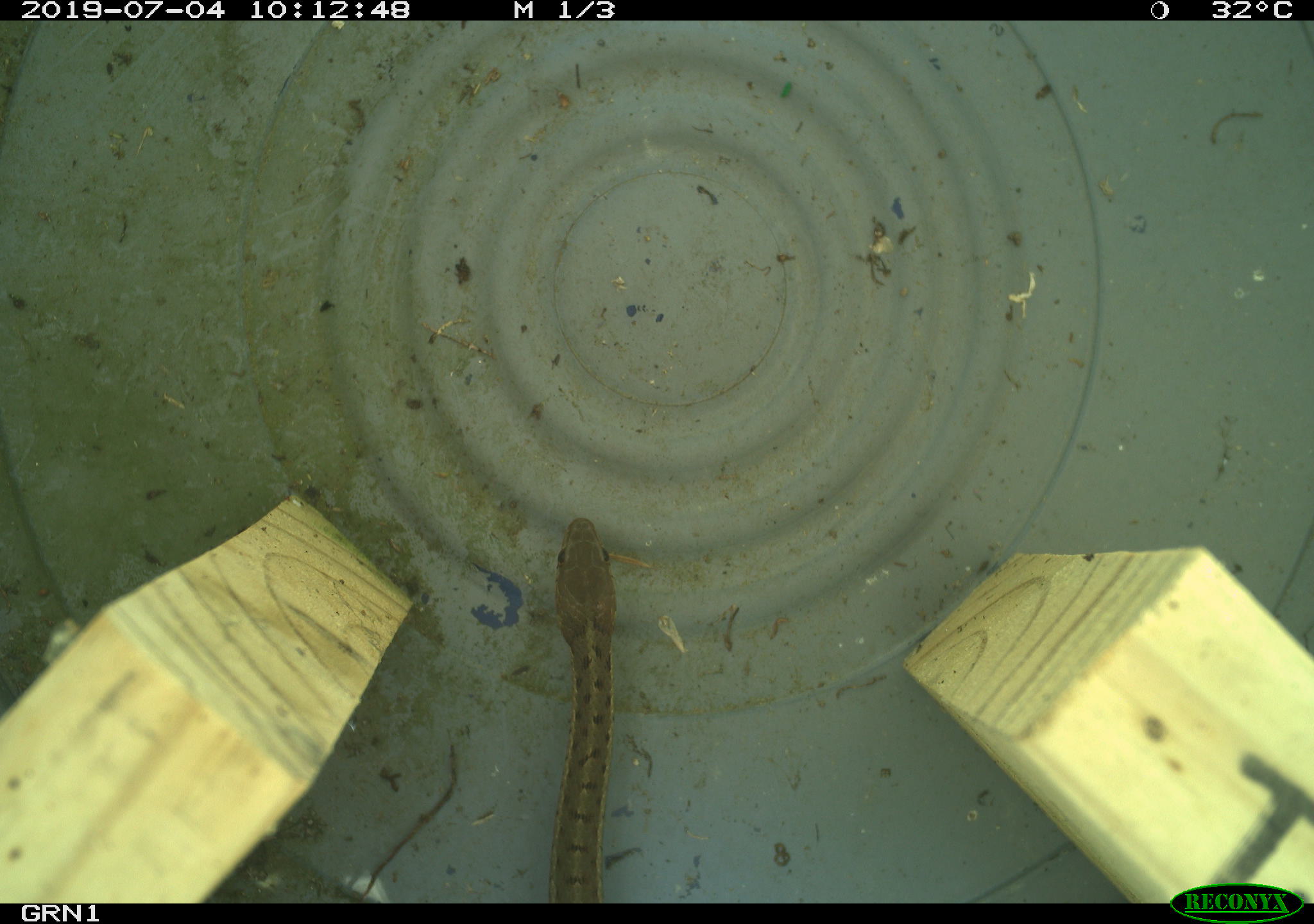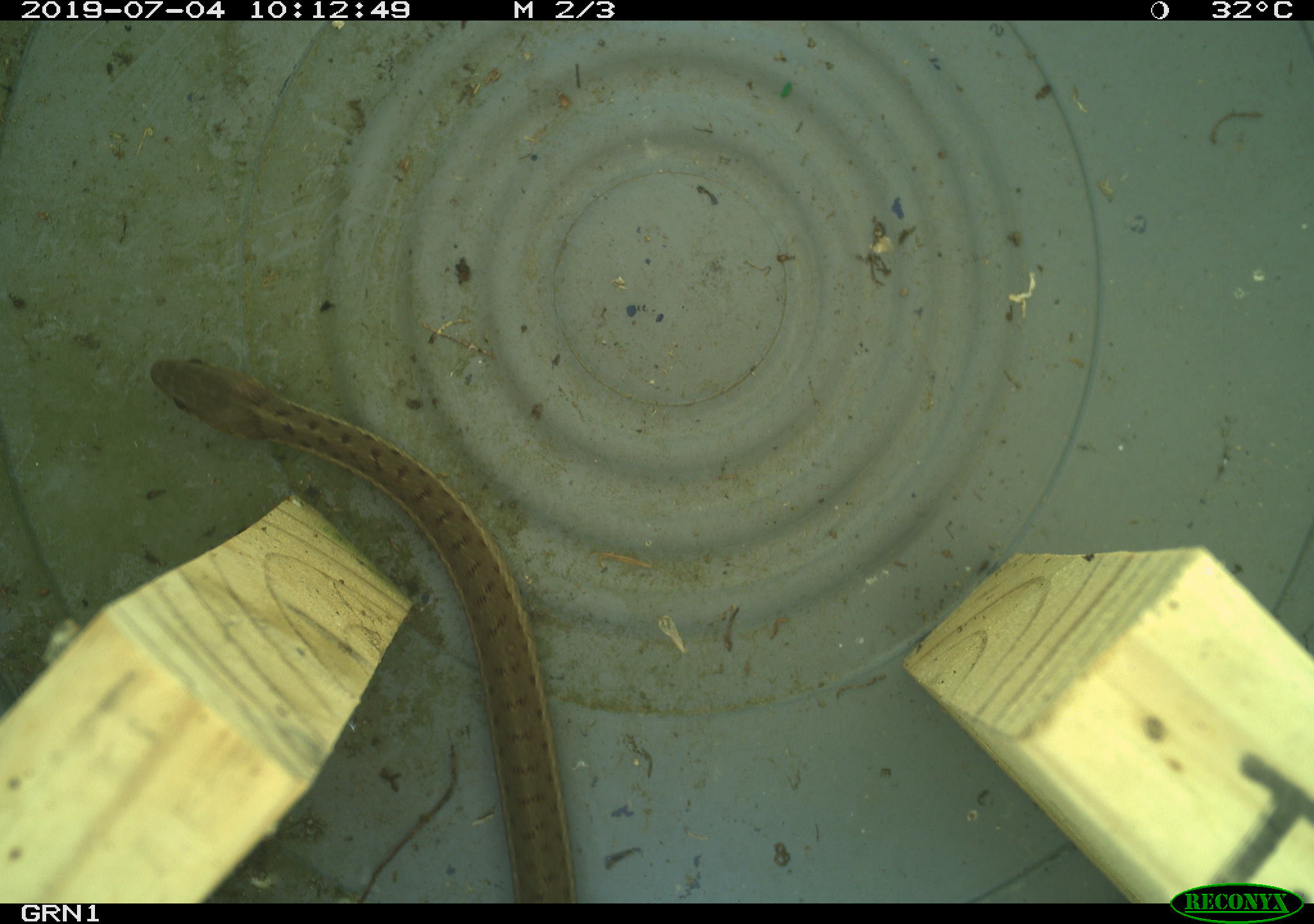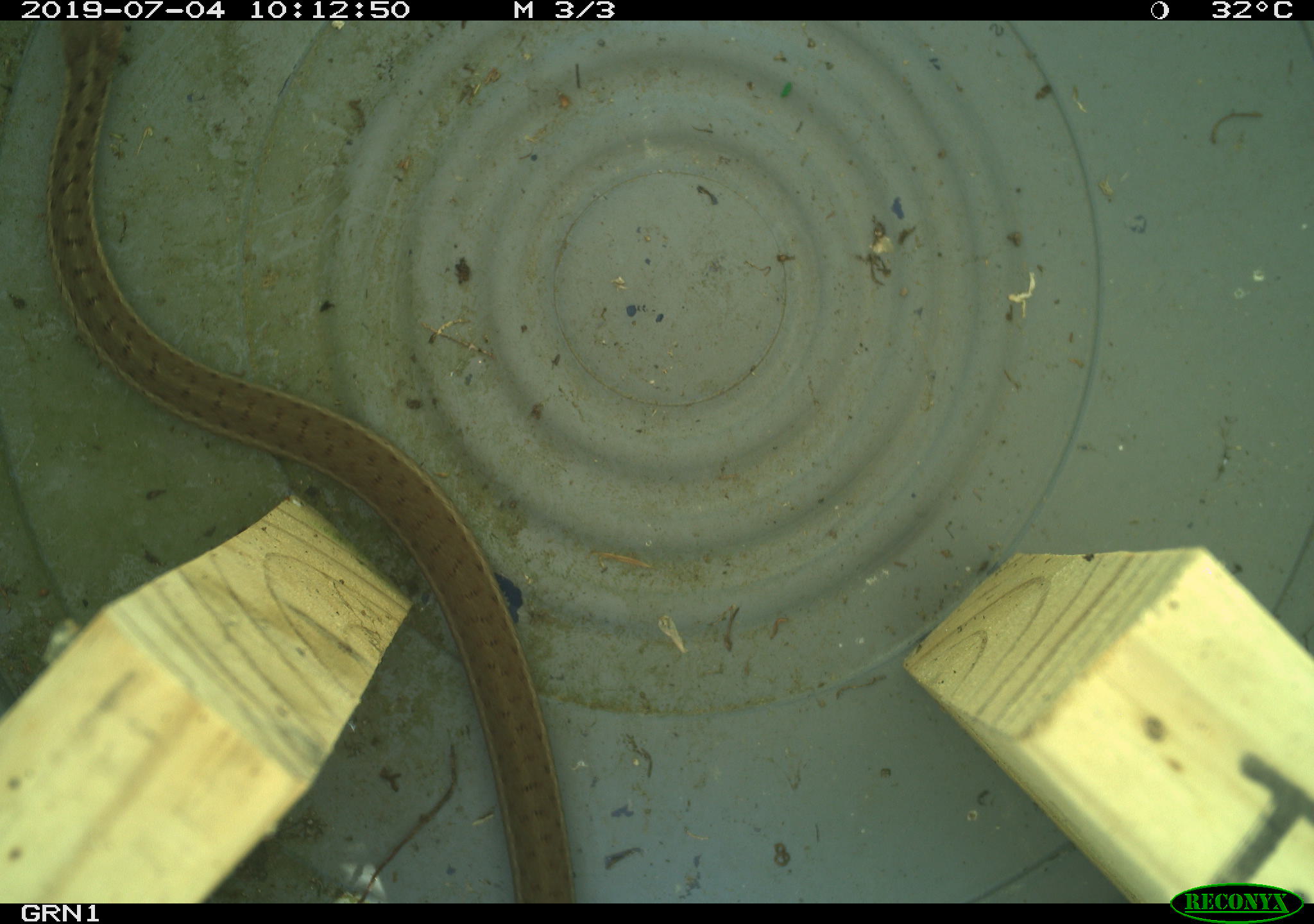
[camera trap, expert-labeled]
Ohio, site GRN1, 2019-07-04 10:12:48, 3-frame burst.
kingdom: Animalia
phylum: Chordata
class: Reptilia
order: Squamata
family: Colubridae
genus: Thamnophis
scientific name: Thamnophis sirtalis sirtalis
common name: eastern gartersnake